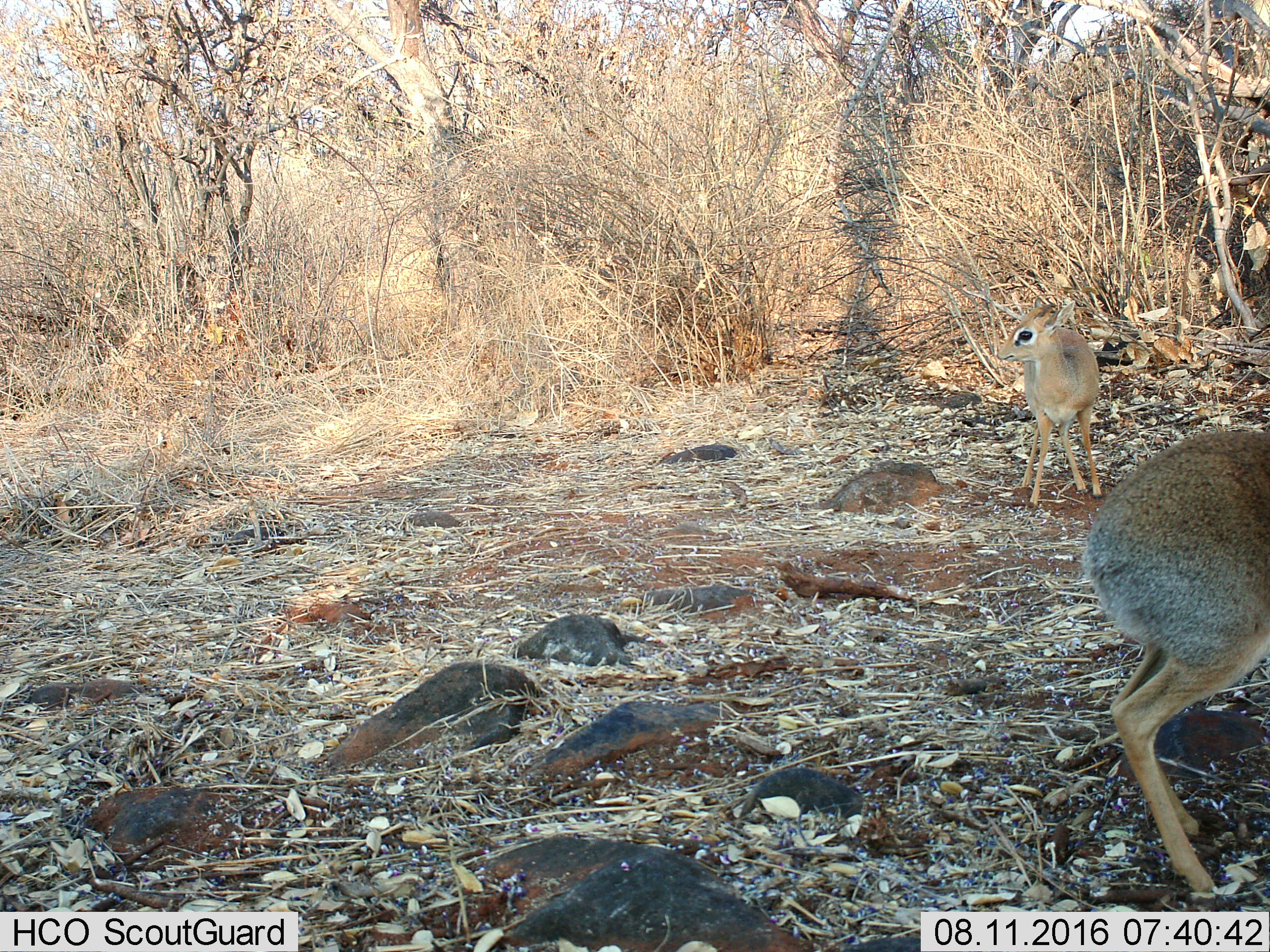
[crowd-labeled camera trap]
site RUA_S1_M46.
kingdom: Animalia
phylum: Chordata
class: Mammalia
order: Artiodactyla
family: Bovidae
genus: Madoqua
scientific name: Madoqua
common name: dik-dik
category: dikdik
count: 2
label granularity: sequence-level